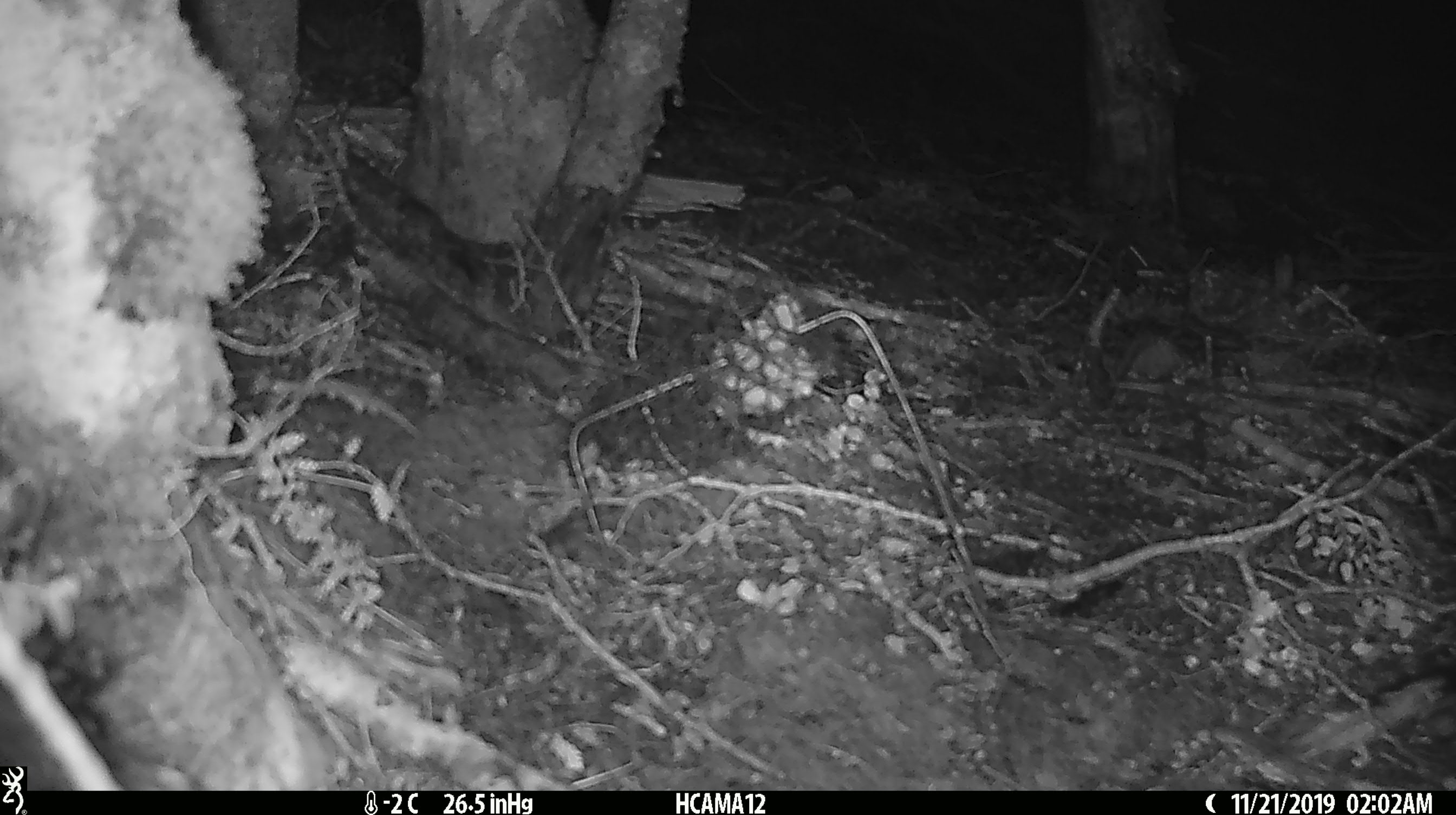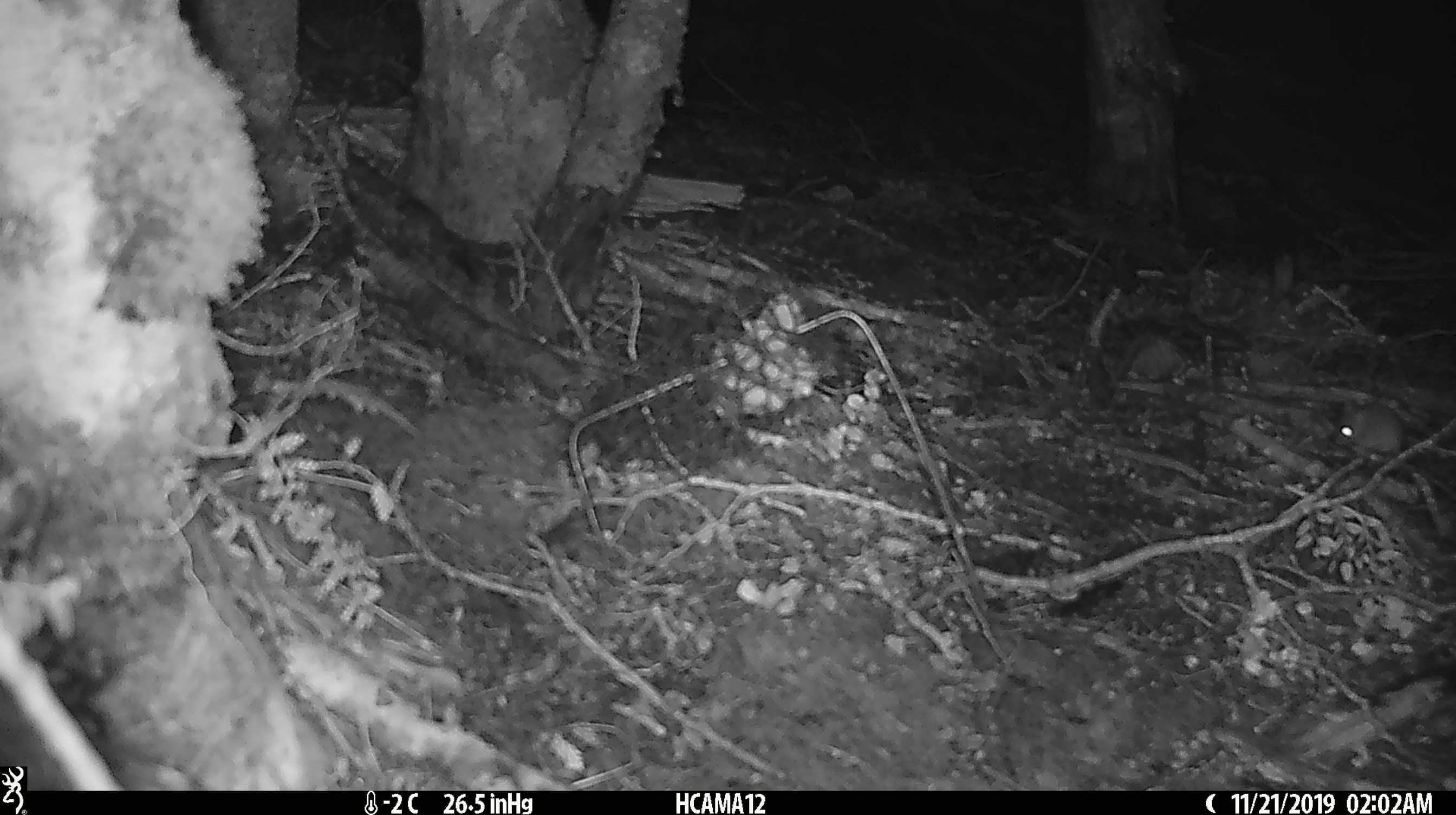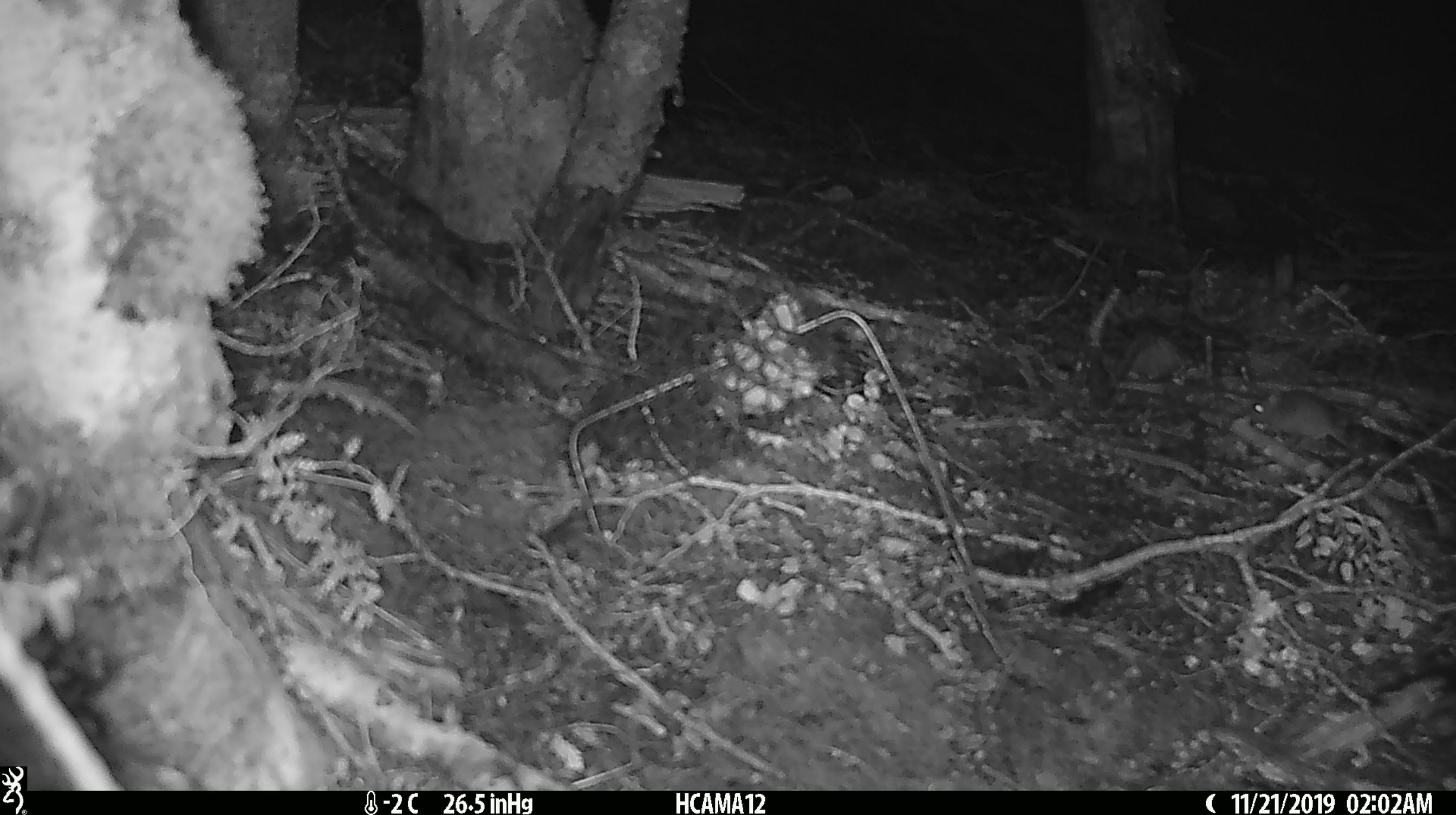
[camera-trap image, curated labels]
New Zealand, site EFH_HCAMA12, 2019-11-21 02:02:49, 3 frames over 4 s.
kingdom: Animalia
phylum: Chordata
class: Mammalia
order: Rodentia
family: Muridae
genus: Mus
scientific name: Mus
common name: mouse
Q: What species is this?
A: Mouse (Mus).